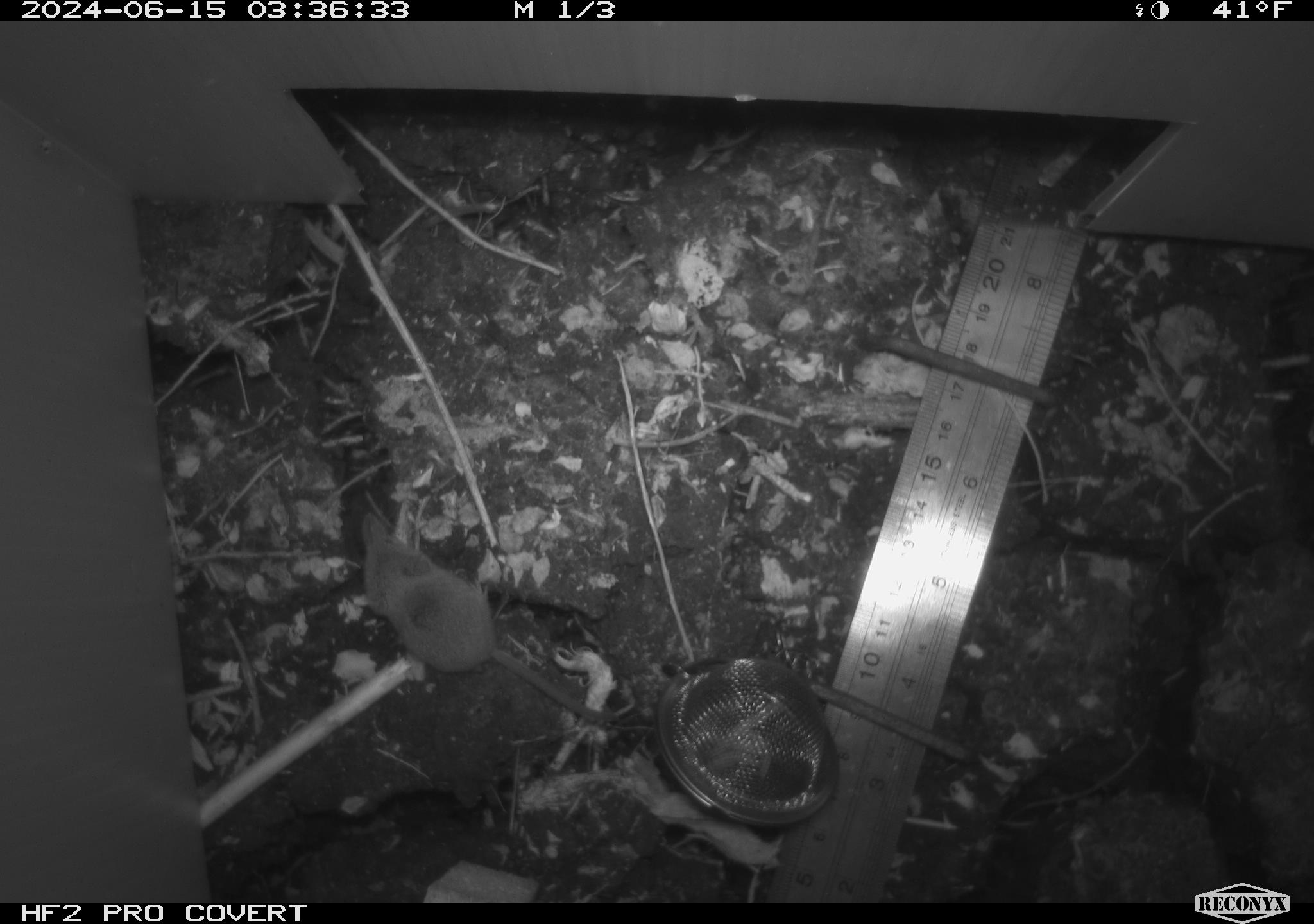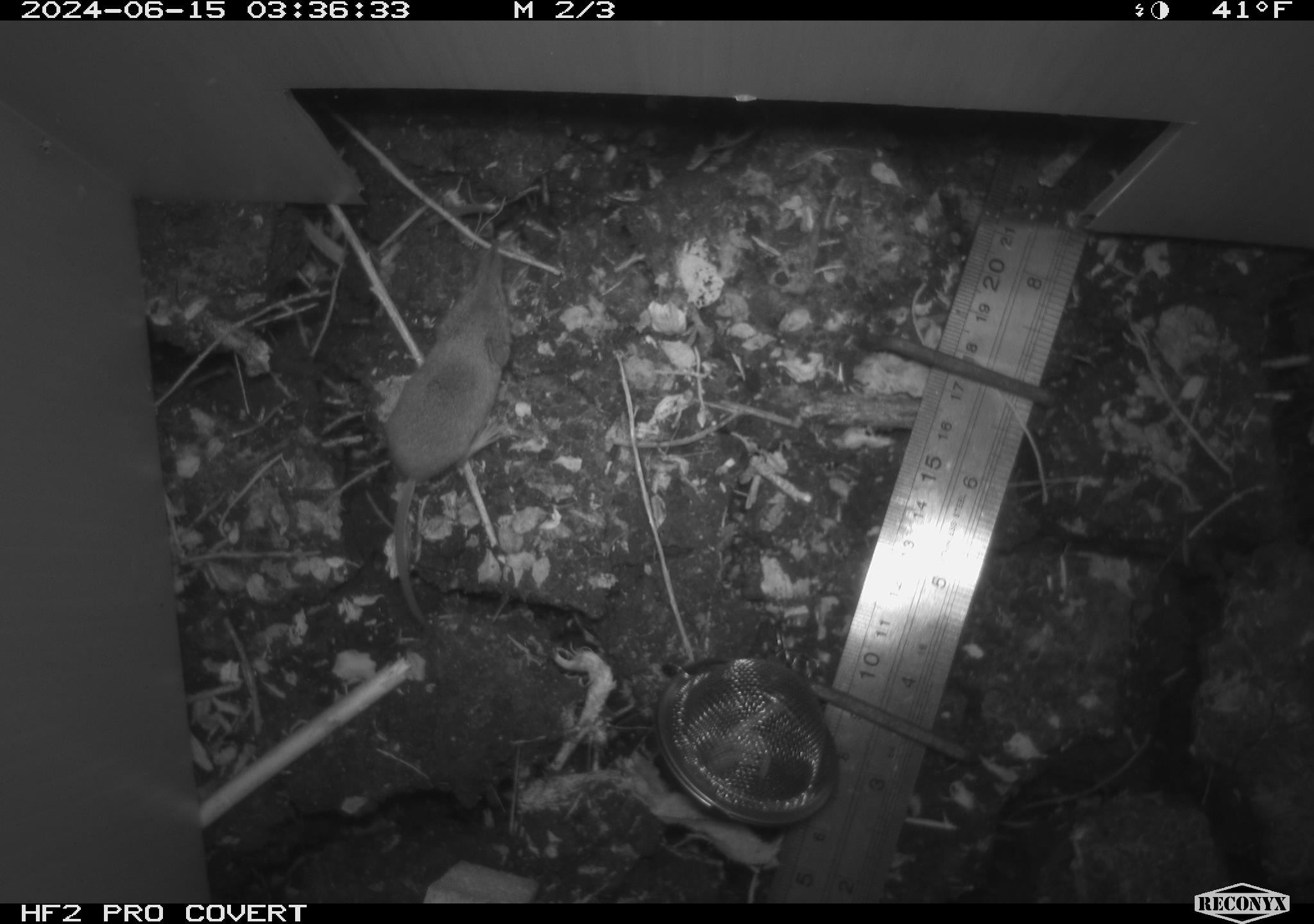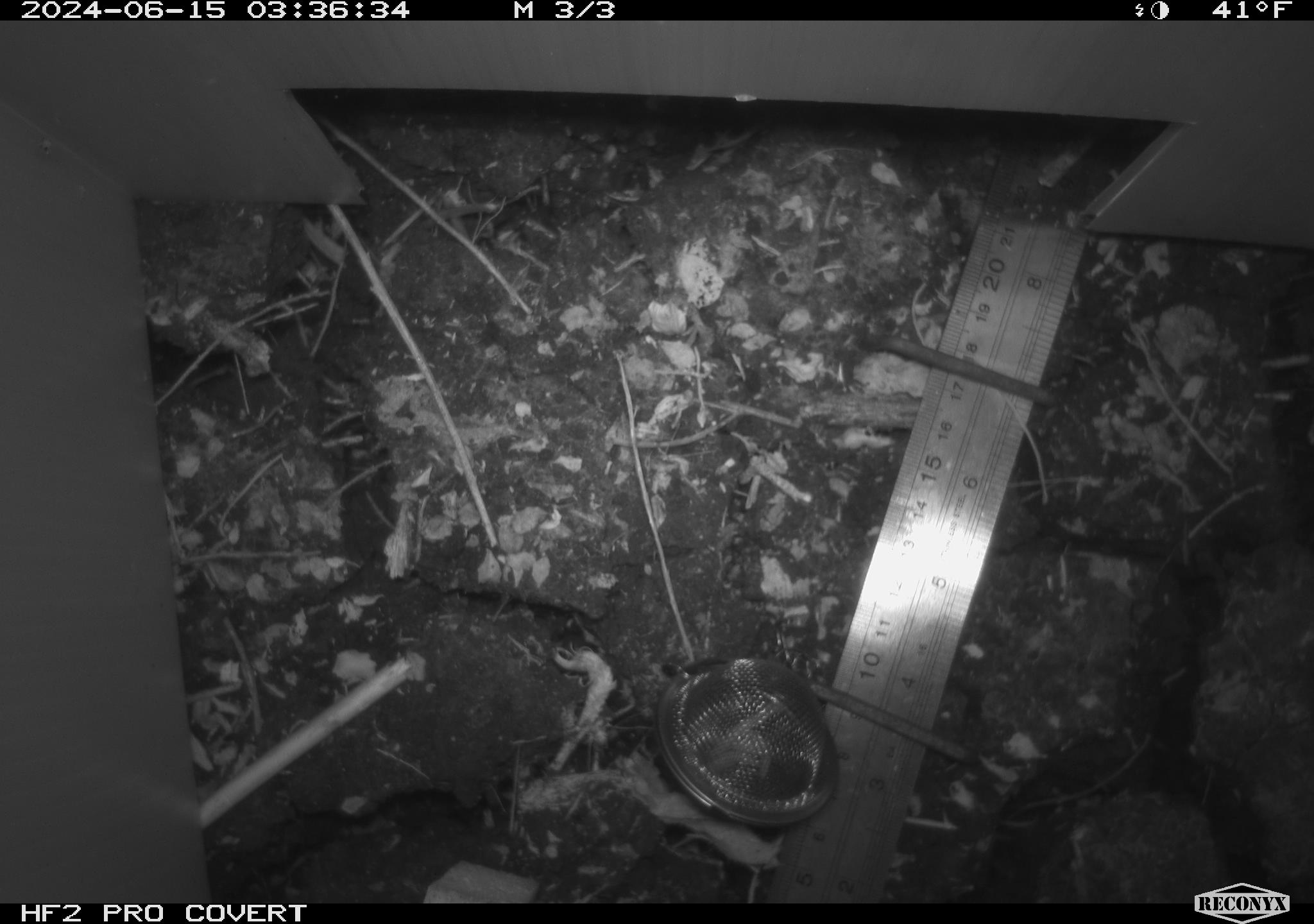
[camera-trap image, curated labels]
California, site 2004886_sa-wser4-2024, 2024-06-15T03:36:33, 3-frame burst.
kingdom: Animalia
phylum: Chordata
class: Mammalia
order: Eulipotyphla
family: Soricidae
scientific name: Soricidae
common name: shrews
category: soricidae family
Soricidae family (shrews) (Soricidae).